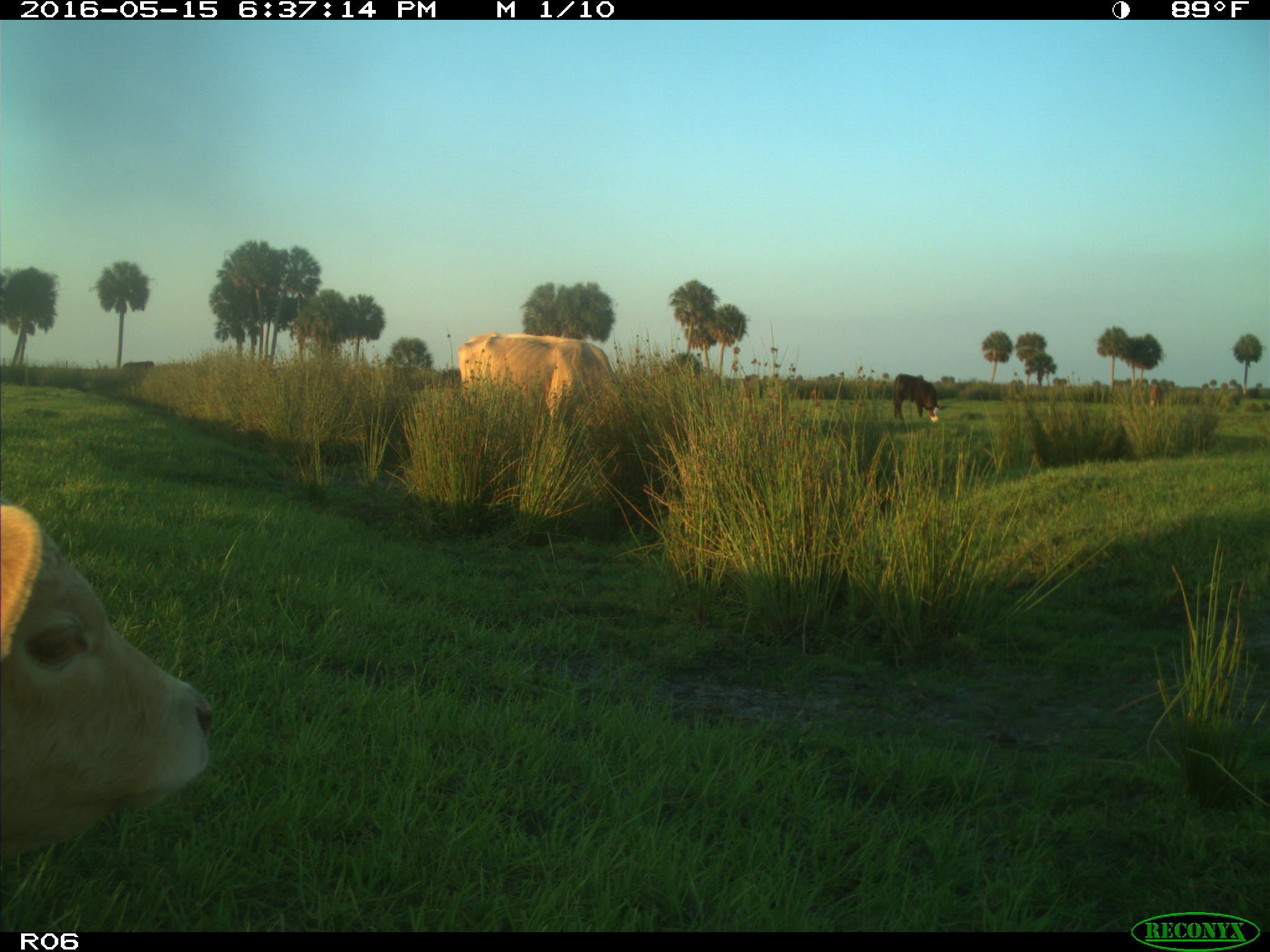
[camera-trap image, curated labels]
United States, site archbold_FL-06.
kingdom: Animalia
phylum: Chordata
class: Mammalia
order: Artiodactyla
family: Bovidae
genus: Bos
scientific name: Bos taurus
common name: domestic cow